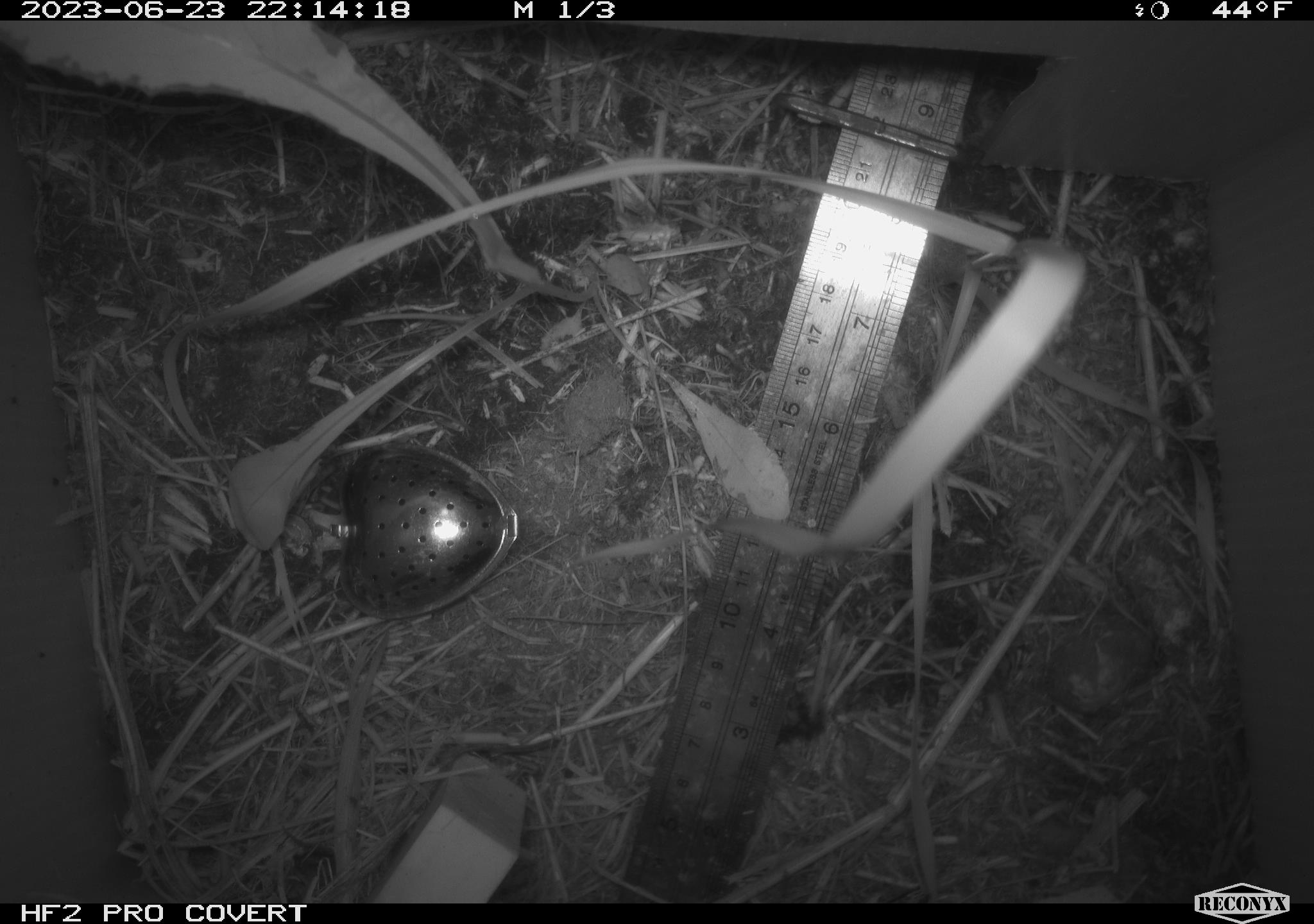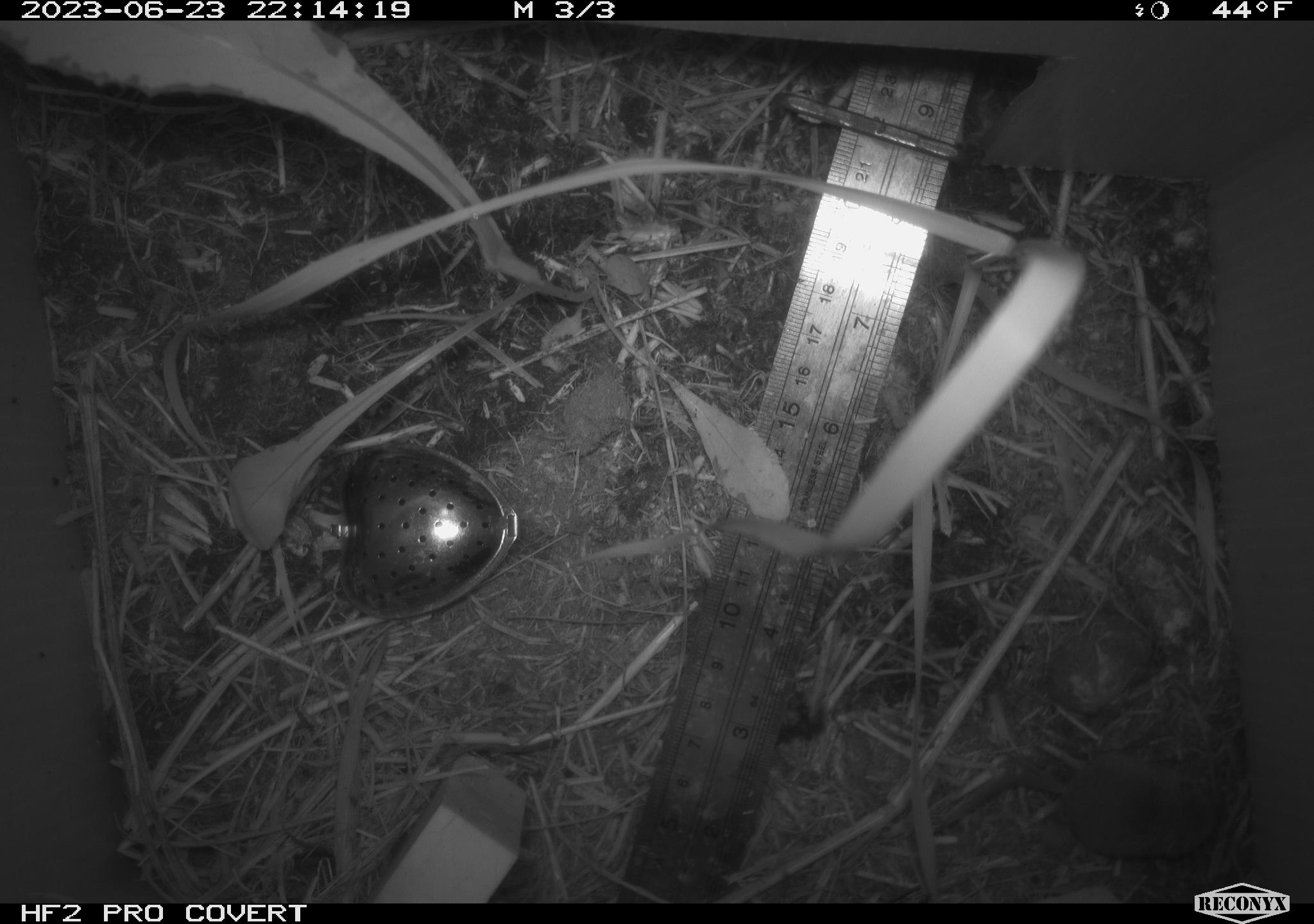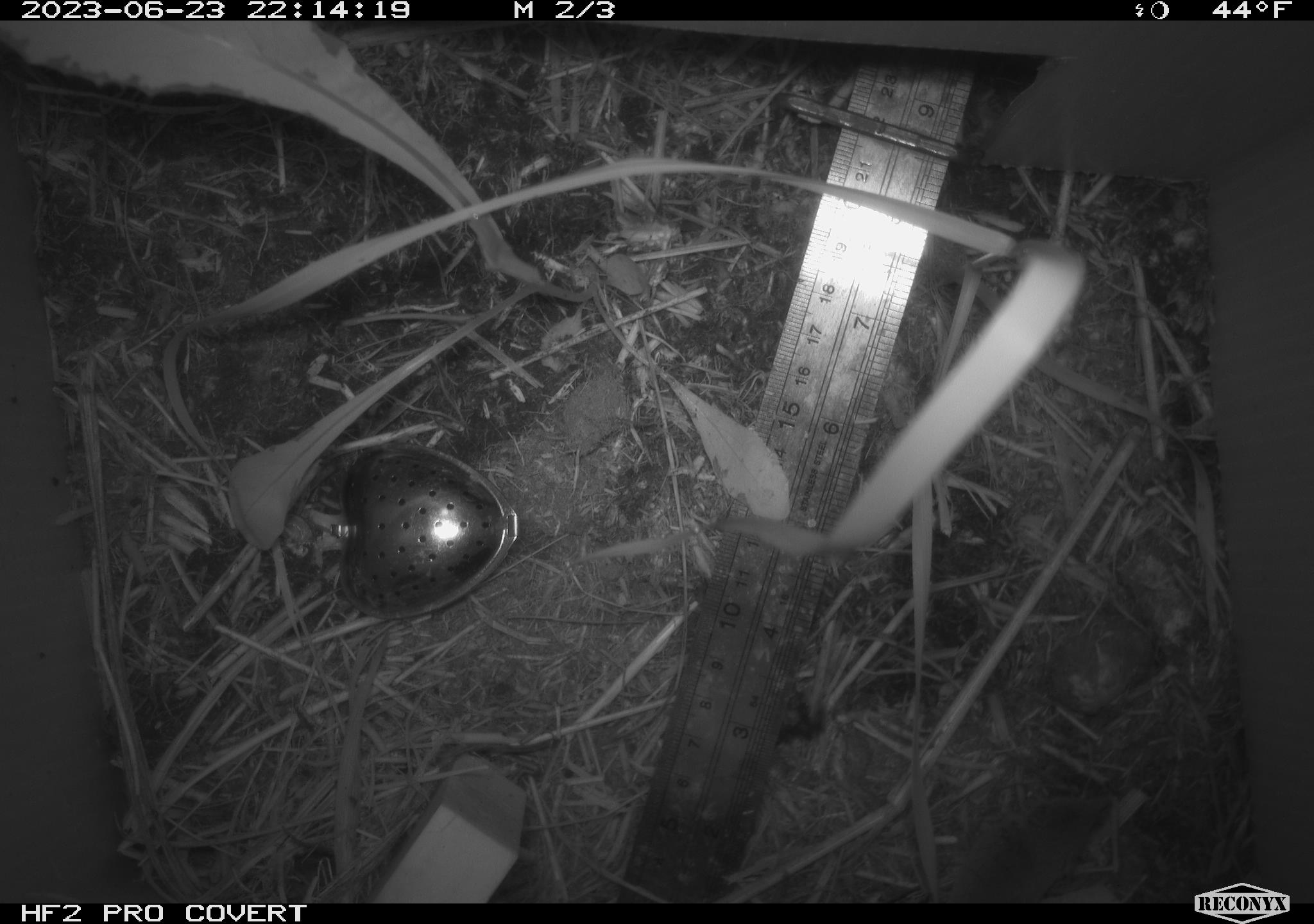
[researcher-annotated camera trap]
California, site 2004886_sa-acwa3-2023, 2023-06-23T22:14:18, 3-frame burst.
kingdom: Animalia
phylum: Chordata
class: Mammalia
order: Eulipotyphla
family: Soricidae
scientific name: Soricidae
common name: shrews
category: soricidae family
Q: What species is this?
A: Soricidae family (shrews) (Soricidae).